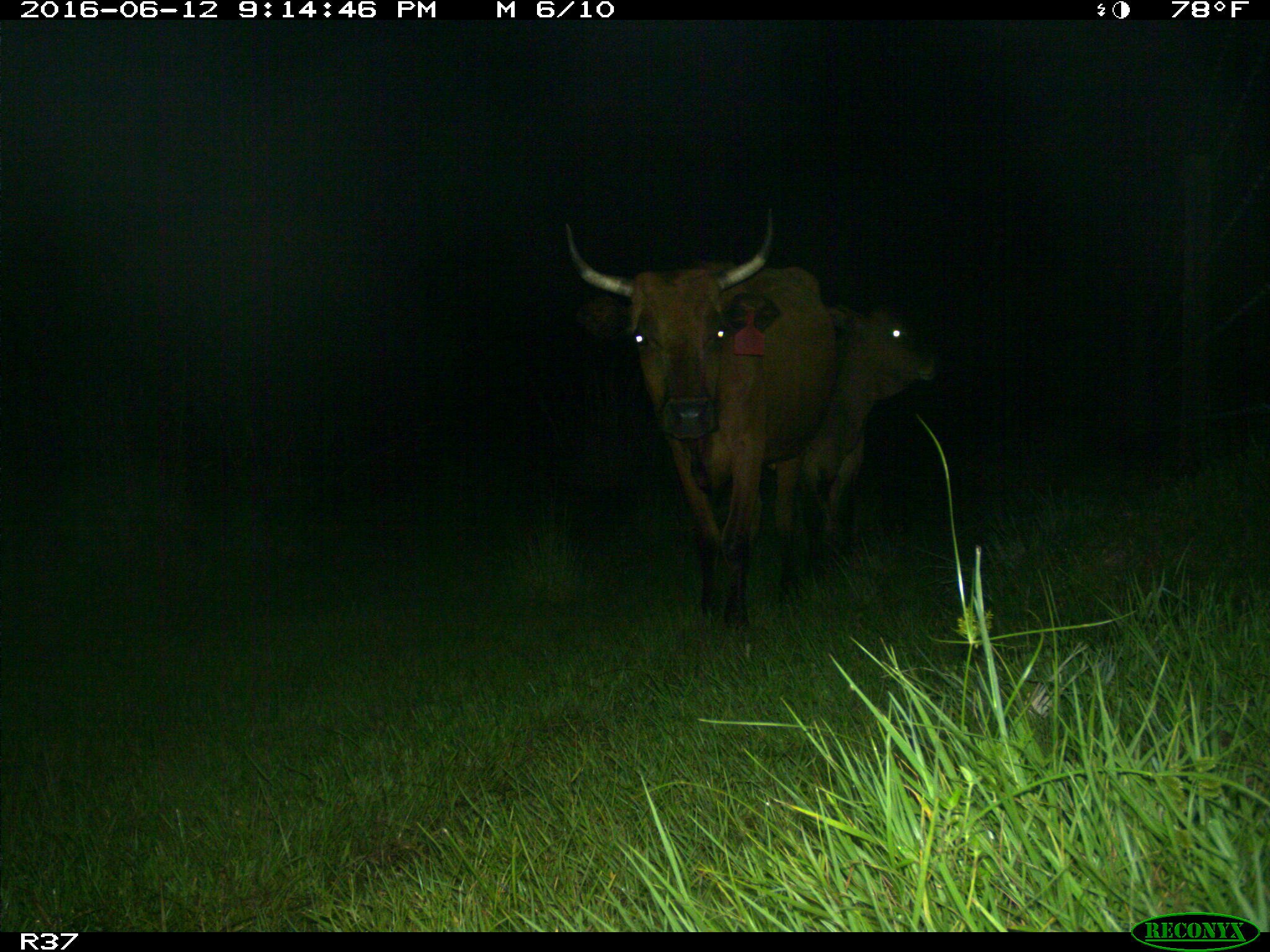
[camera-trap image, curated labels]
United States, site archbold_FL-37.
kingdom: Animalia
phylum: Chordata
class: Mammalia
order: Artiodactyla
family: Bovidae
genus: Bos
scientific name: Bos taurus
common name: domestic cow